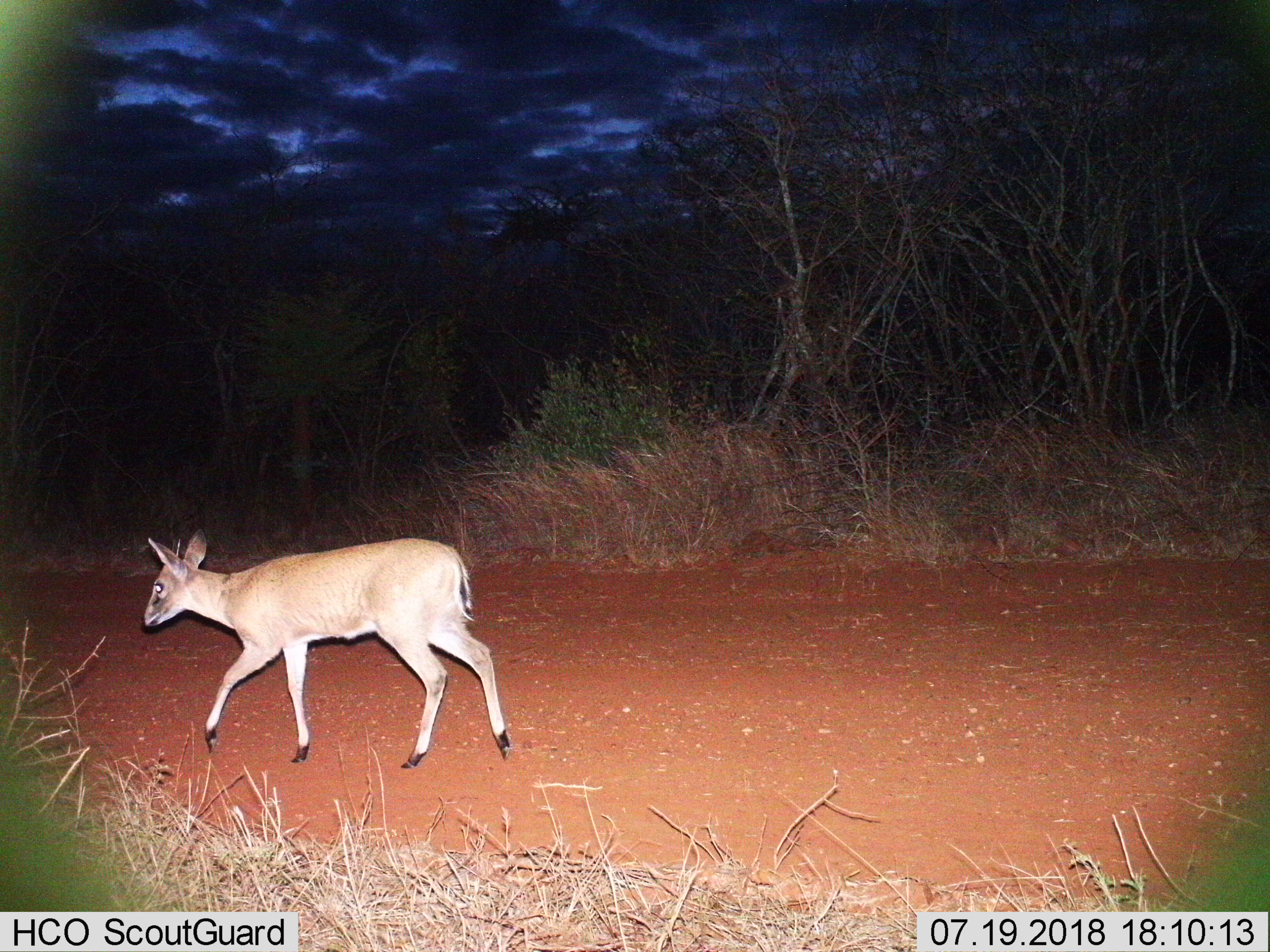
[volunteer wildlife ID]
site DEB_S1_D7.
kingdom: Animalia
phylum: Chordata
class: Mammalia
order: Artiodactyla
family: Bovidae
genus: Sylvicapra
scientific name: Sylvicapra grimmia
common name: common duiker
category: duikercommongrey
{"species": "duikercommongrey (common duiker) (Sylvicapra grimmia)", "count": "1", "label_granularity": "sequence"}